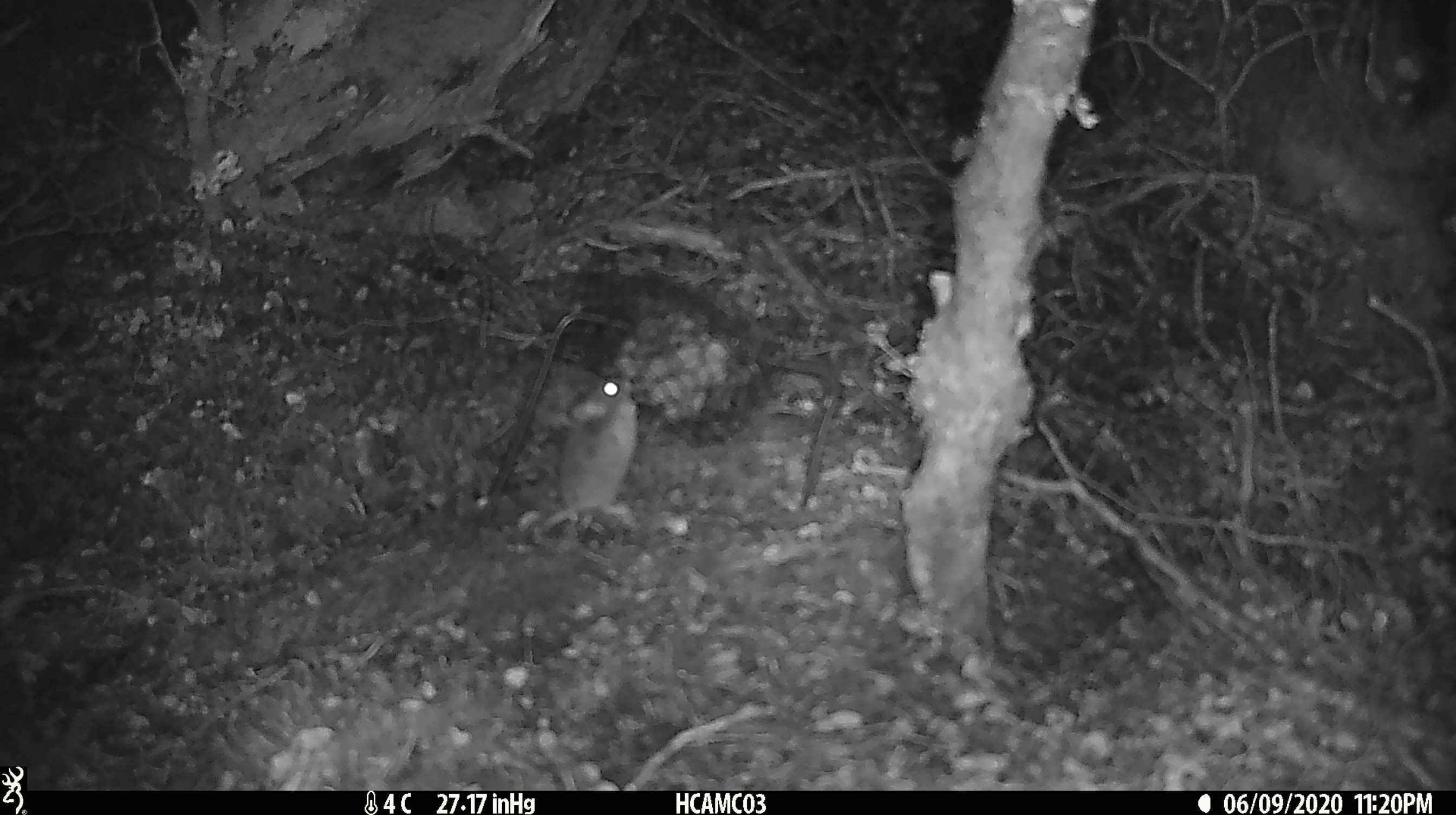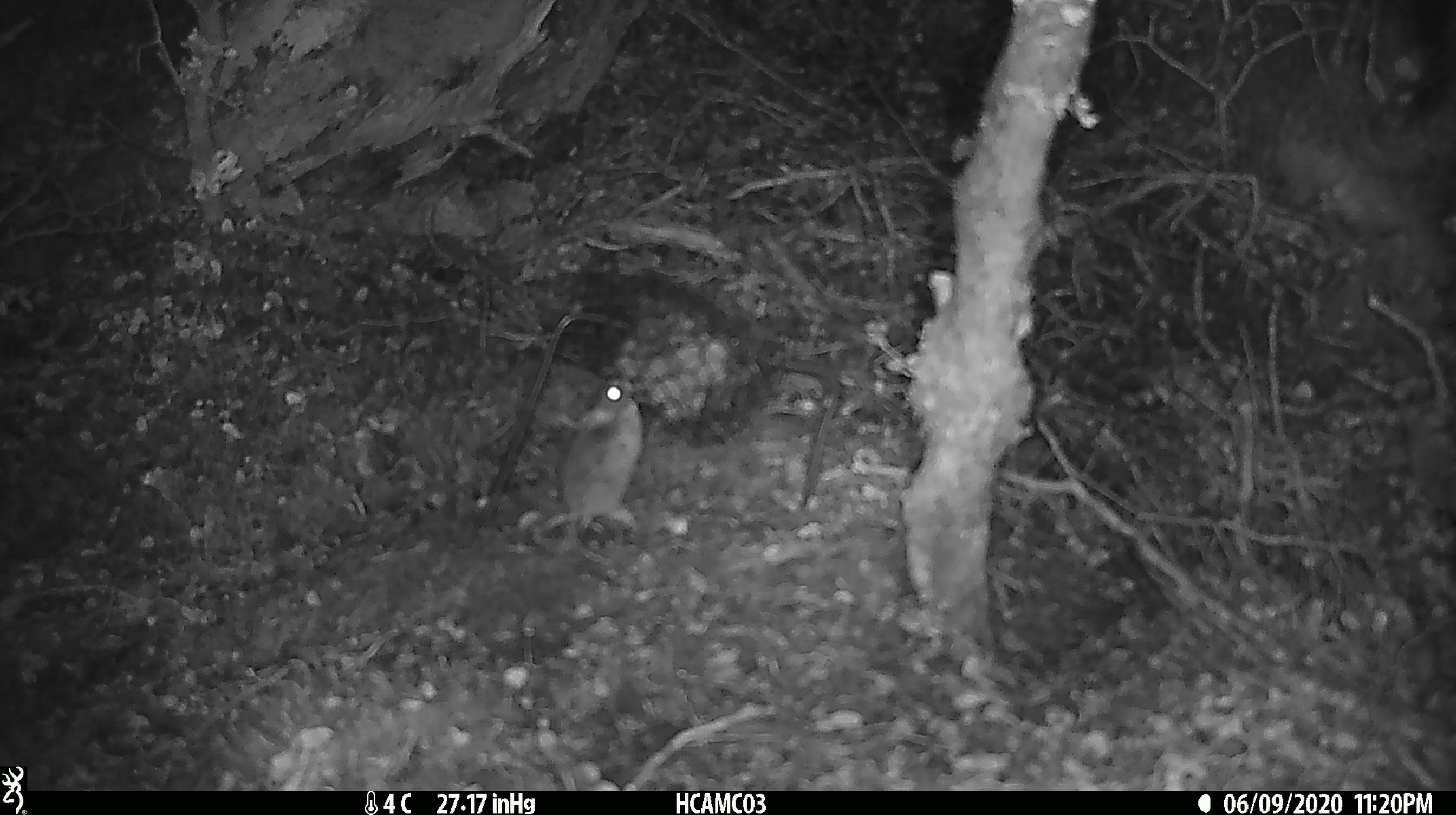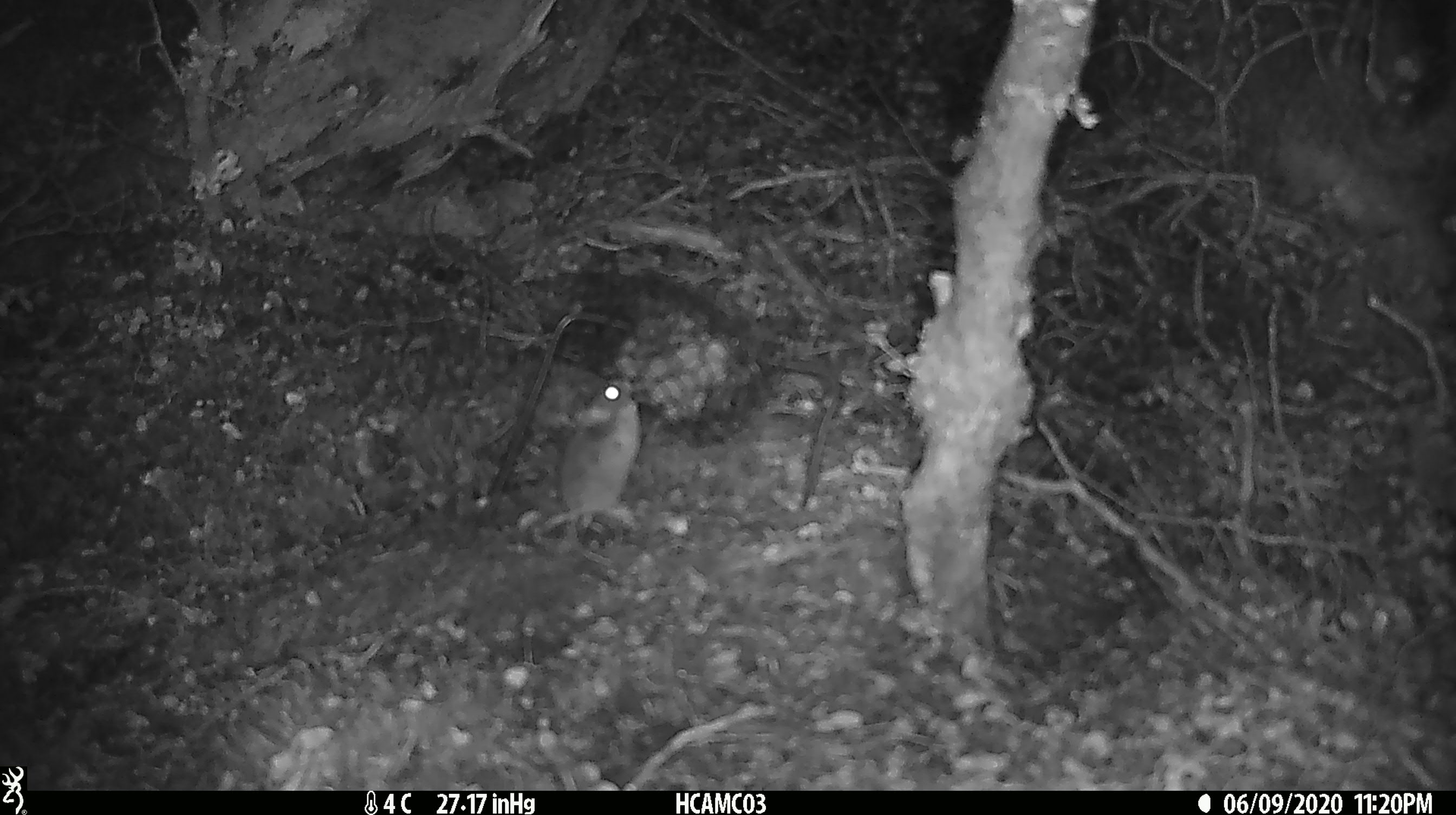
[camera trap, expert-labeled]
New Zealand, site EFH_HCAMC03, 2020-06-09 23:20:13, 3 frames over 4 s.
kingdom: Animalia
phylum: Chordata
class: Mammalia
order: Rodentia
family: Muridae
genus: Mus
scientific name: Mus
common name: mouse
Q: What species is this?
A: Mouse (Mus).